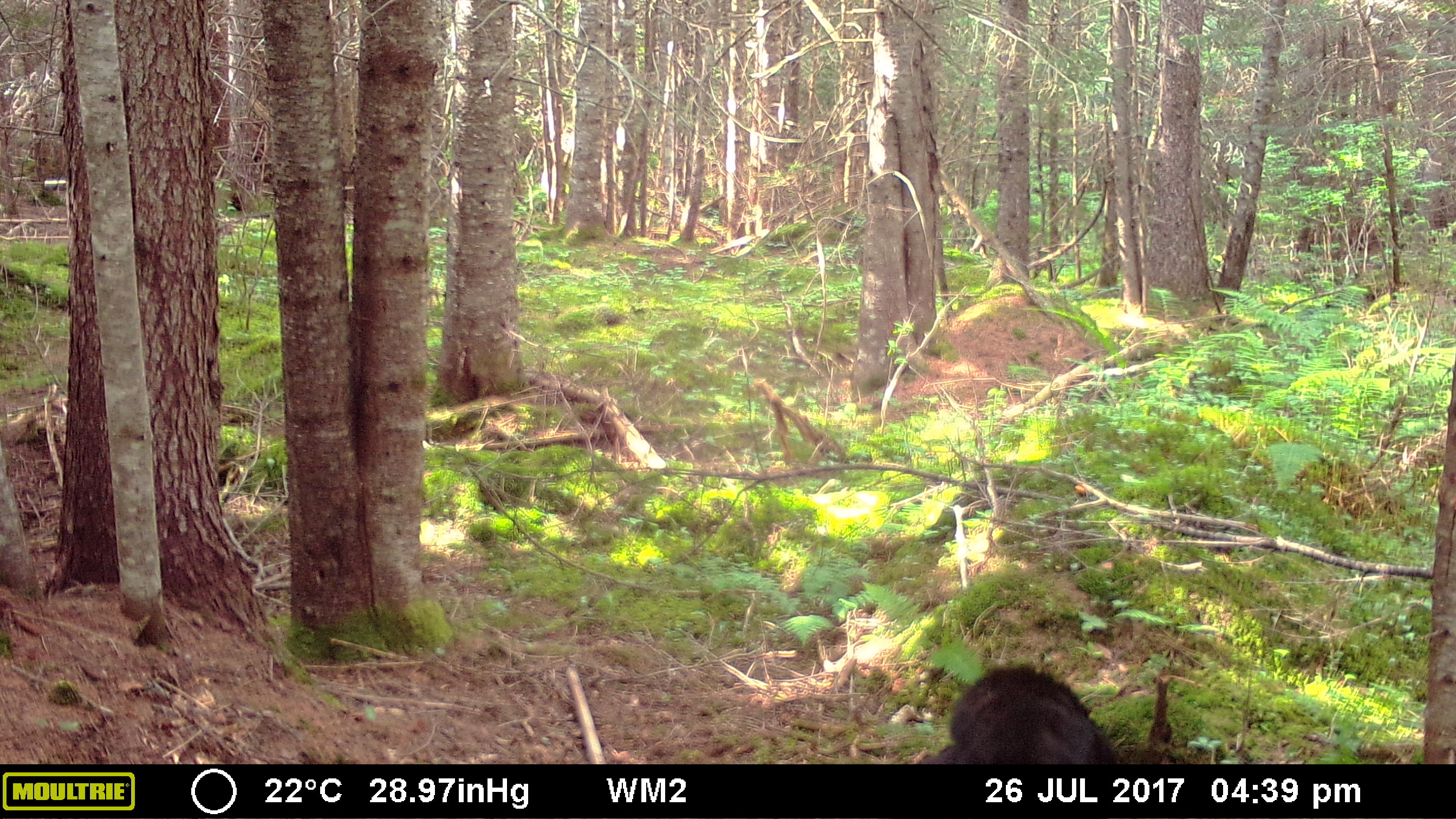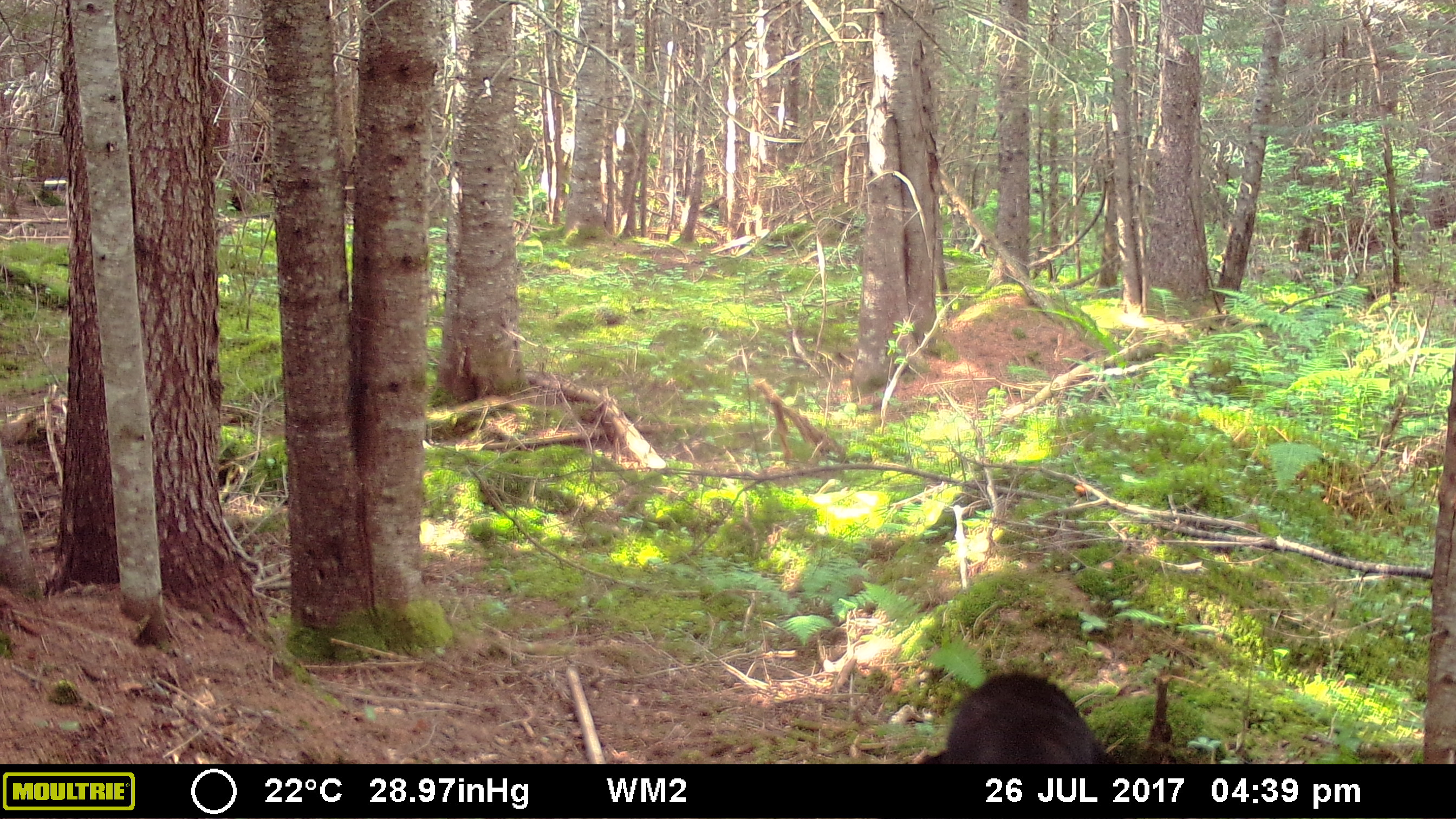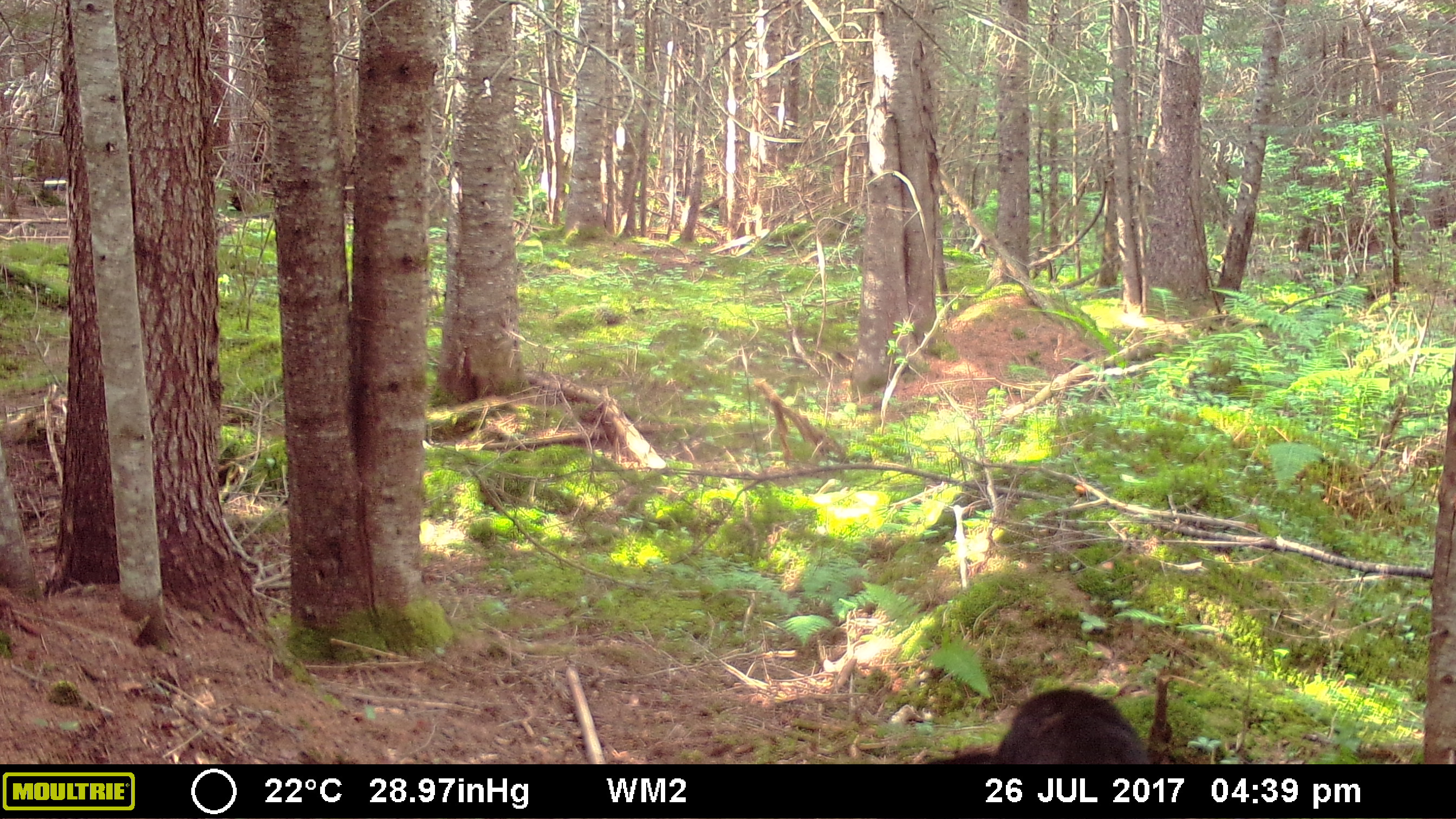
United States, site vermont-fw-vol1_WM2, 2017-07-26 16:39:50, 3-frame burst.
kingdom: Animalia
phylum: Chordata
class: Mammalia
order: Carnivora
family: Ursidae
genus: Ursus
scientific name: Ursus americanus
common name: black bear